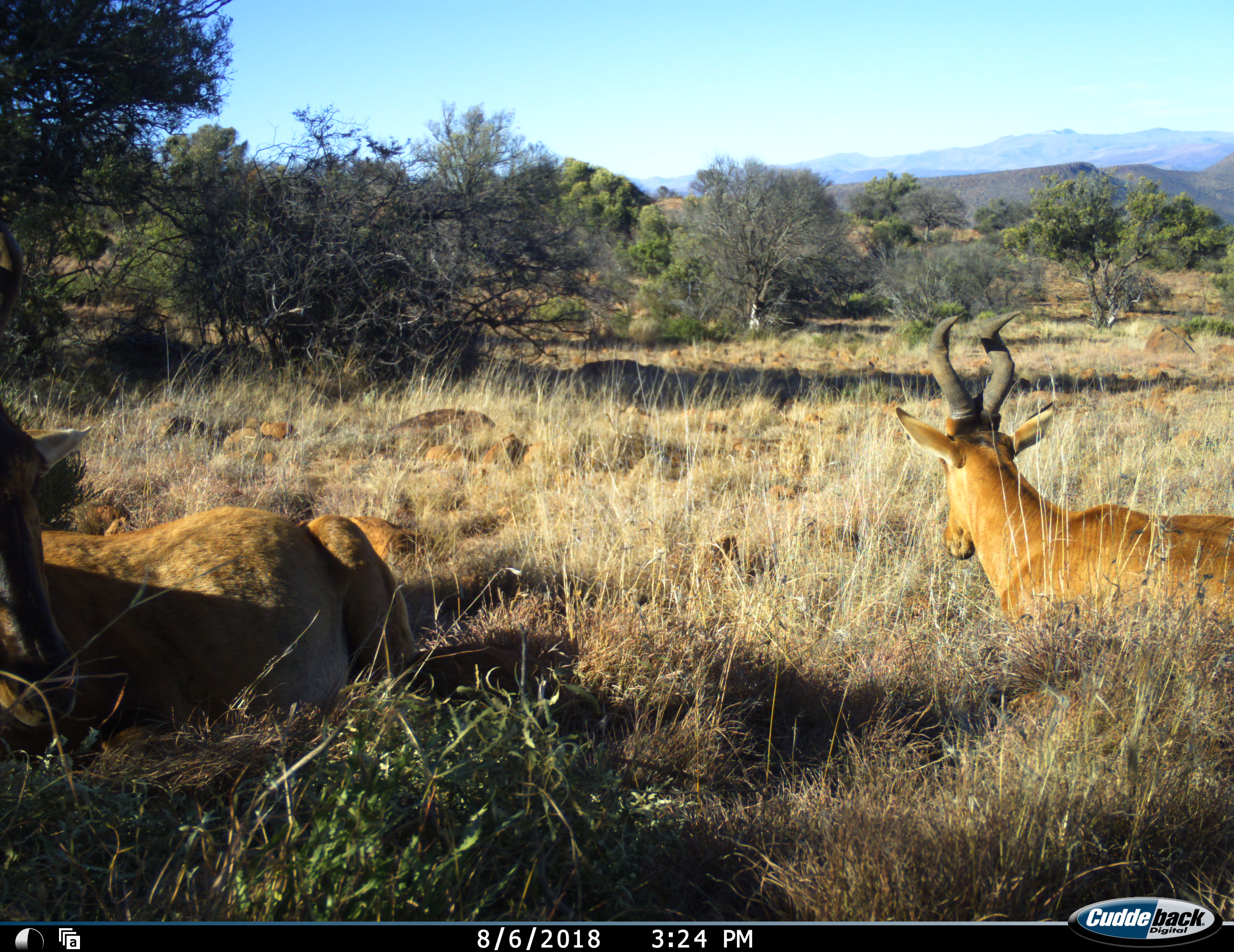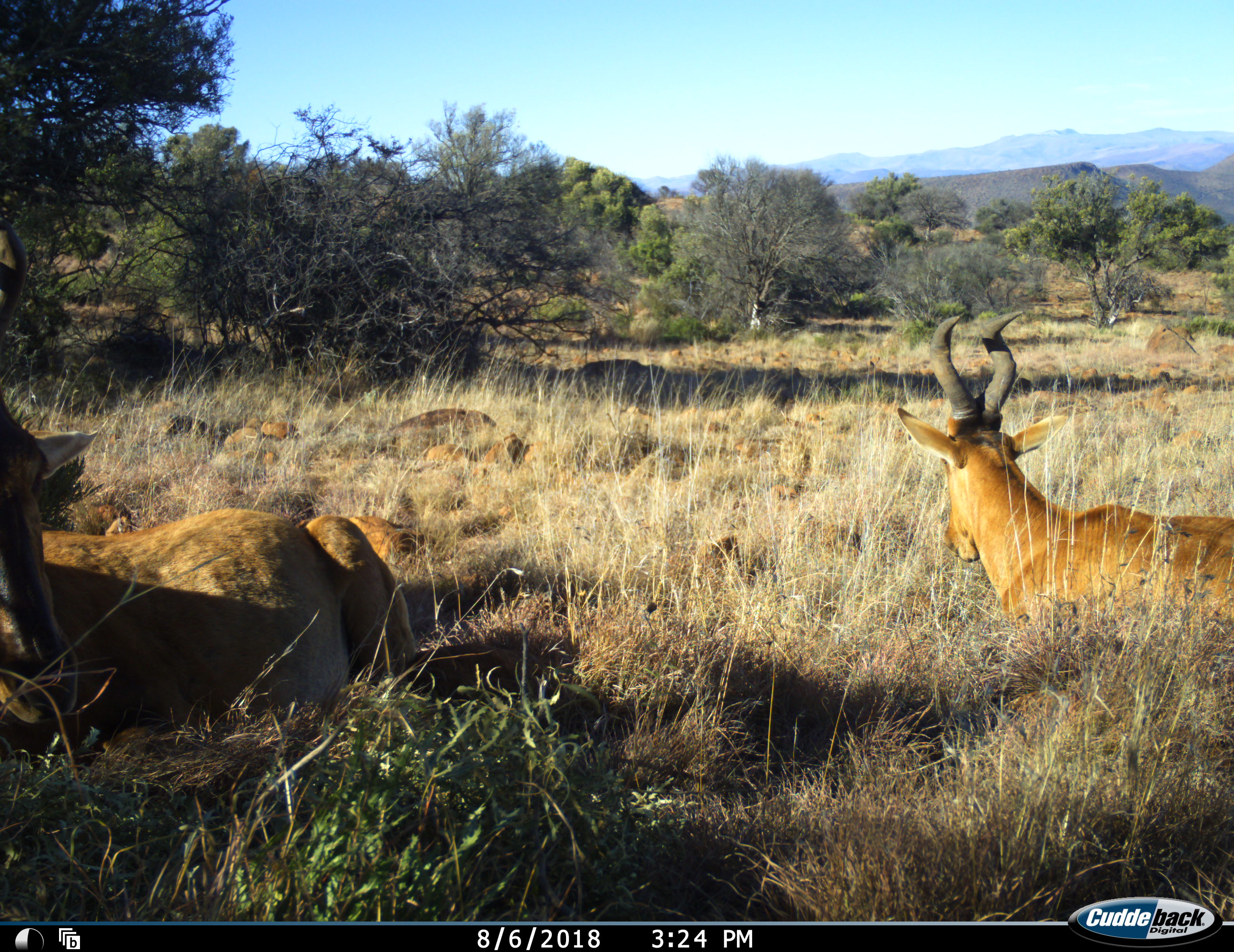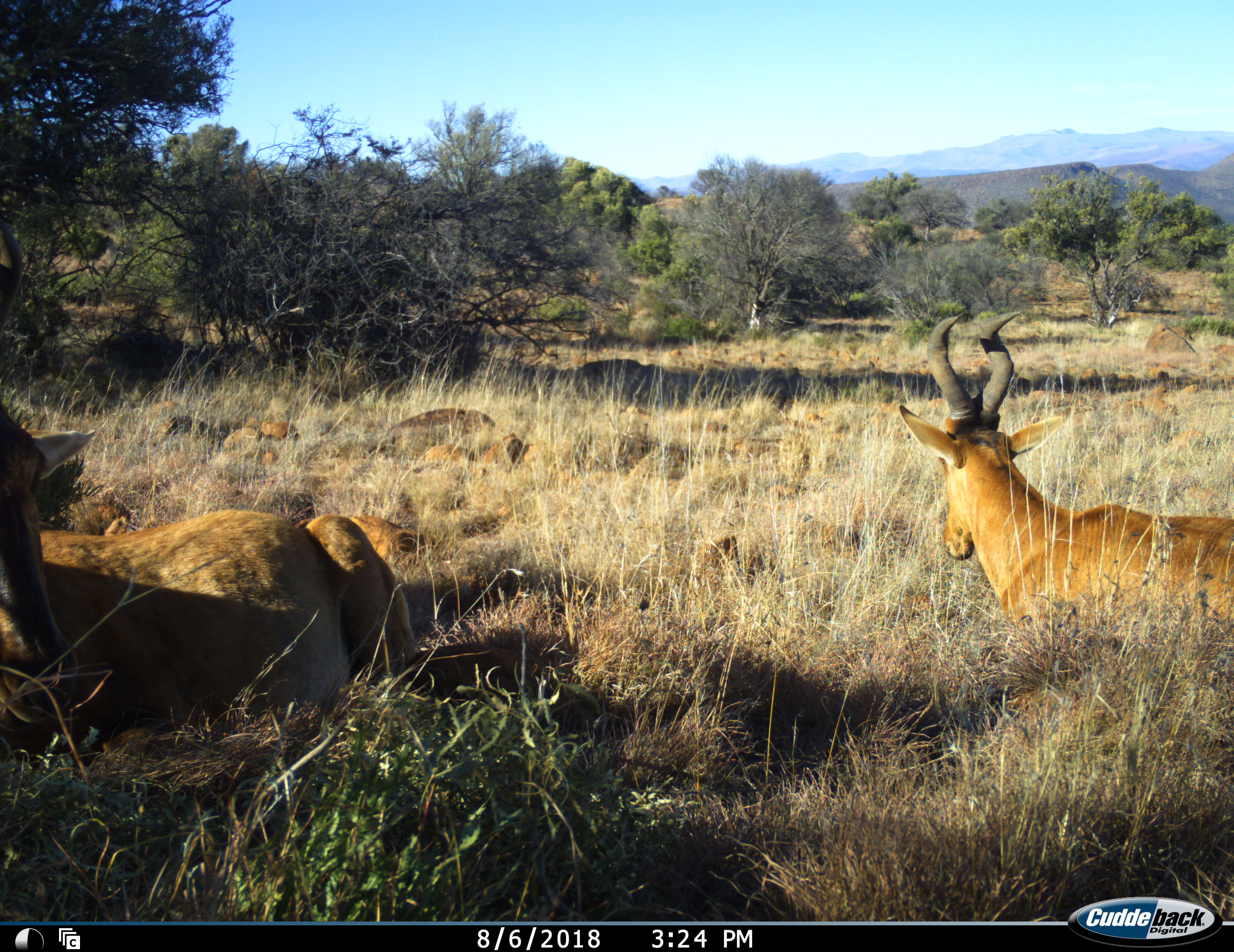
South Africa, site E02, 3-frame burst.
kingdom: Animalia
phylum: Chordata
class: Mammalia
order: Artiodactyla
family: Bovidae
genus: Alcelaphus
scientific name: Alcelaphus buselaphus caama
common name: red hartebeest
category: hartebeestred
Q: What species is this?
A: Hartebeestred (red hartebeest) (Alcelaphus buselaphus caama).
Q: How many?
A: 2.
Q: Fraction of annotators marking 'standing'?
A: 0%.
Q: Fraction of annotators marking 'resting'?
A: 100%.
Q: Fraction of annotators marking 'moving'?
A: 0%.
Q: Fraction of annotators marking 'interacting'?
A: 0%.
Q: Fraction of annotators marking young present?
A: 10%.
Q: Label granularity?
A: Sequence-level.